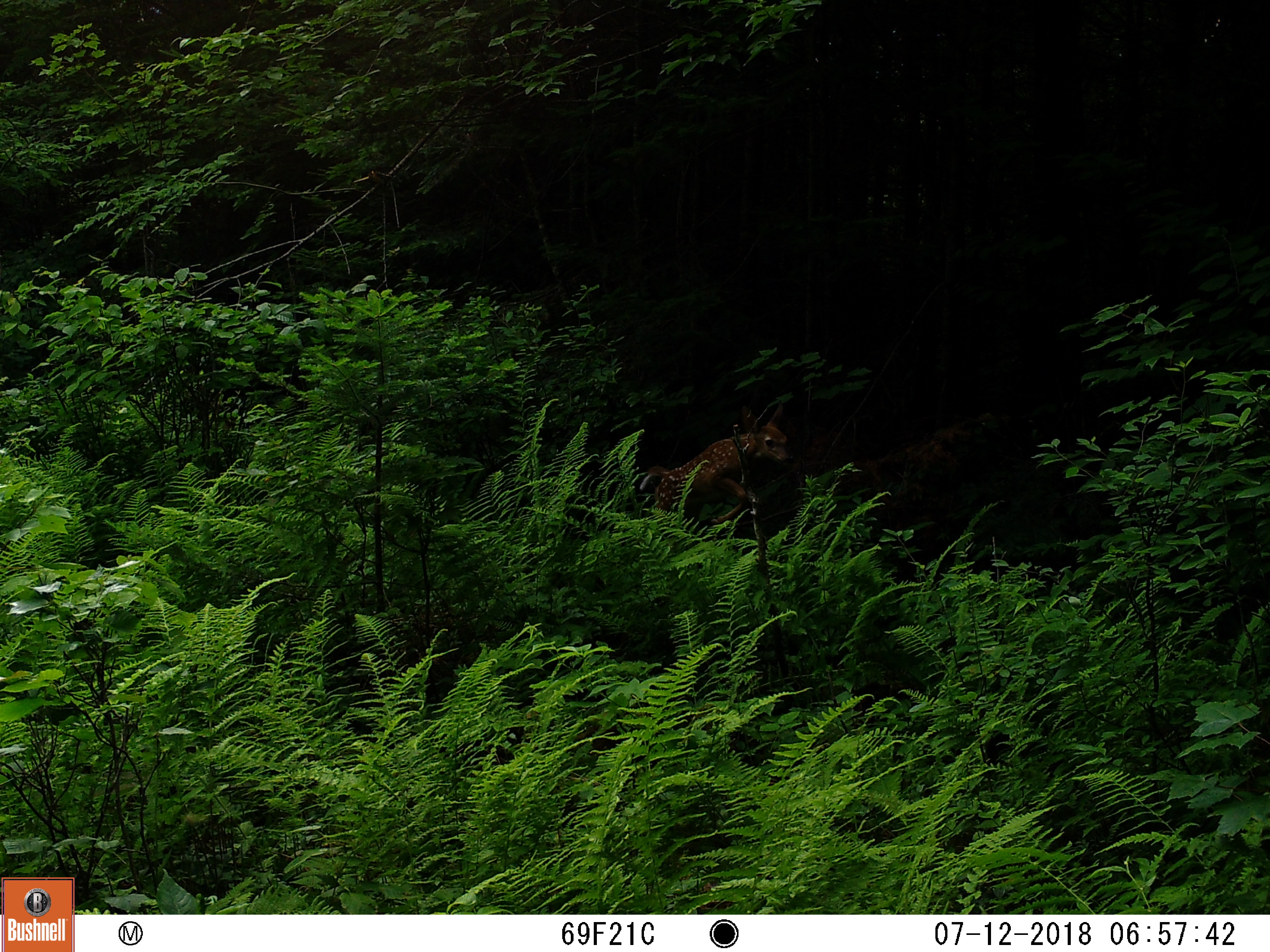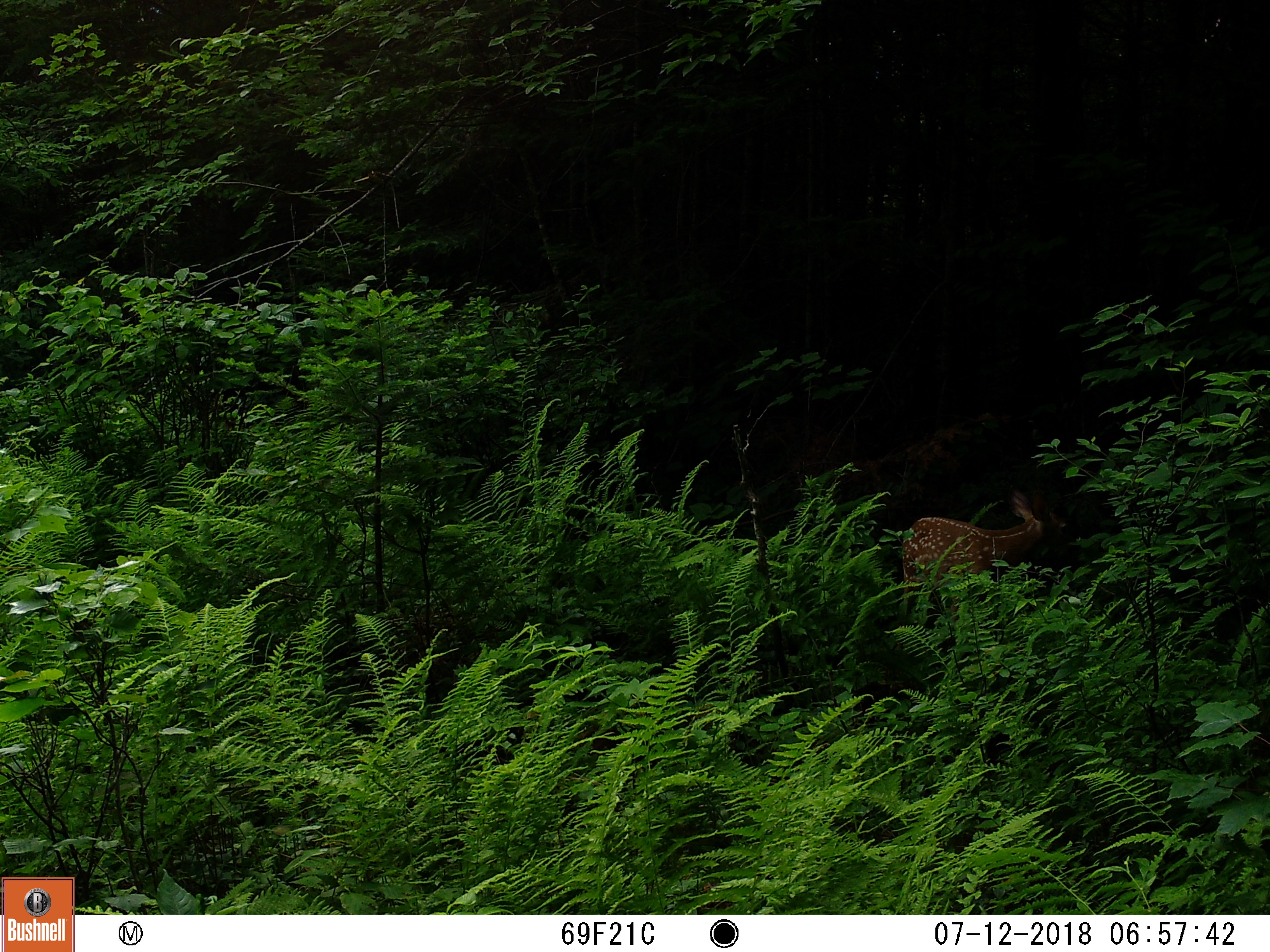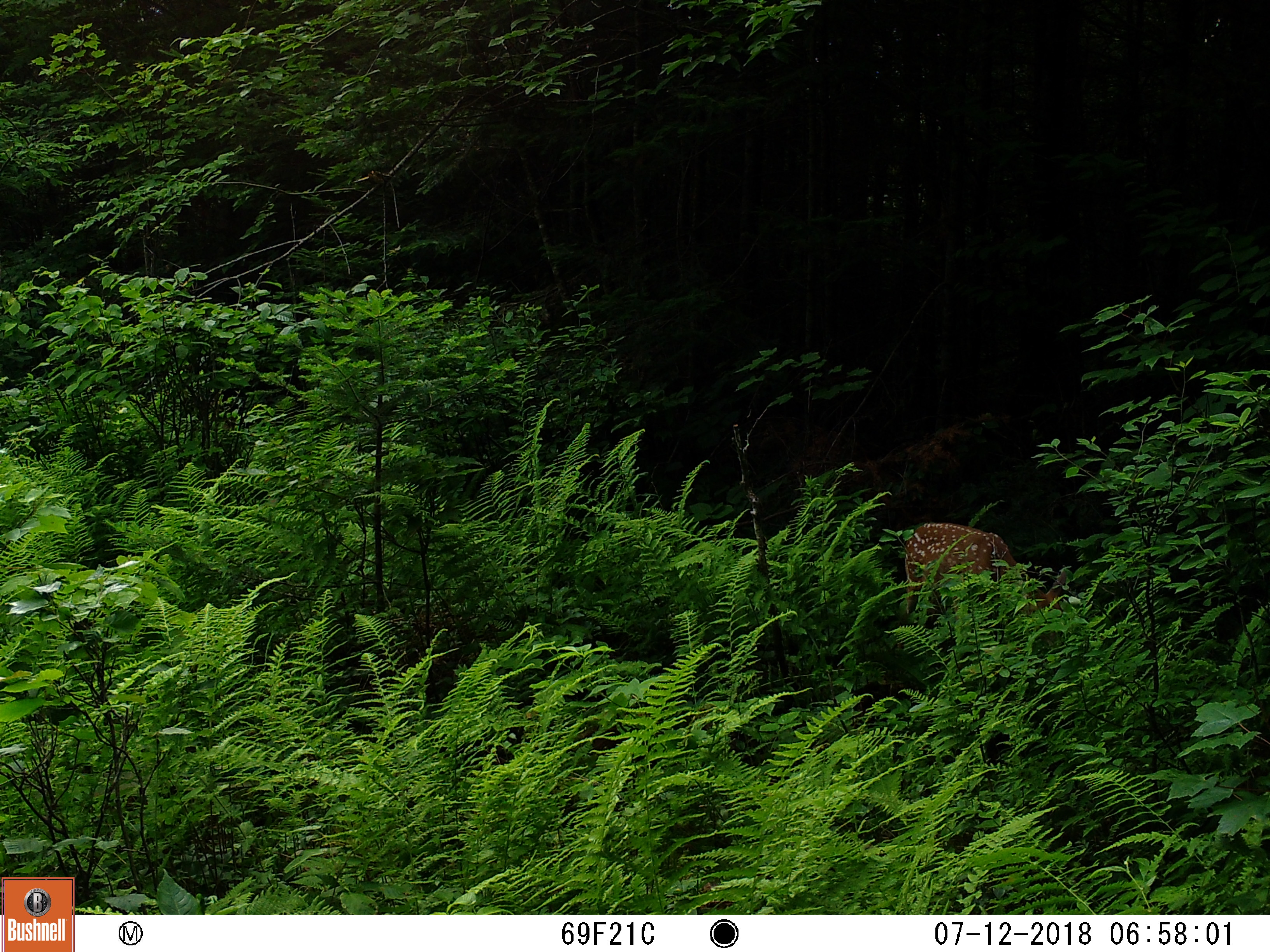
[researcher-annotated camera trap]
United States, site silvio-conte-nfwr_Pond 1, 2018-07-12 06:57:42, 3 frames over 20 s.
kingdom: Animalia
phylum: Chordata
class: Mammalia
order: Artiodactyla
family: Cervidae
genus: Odocoileus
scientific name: Odocoileus virginianus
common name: white-tailed deer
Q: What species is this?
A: White-tailed deer (Odocoileus virginianus).